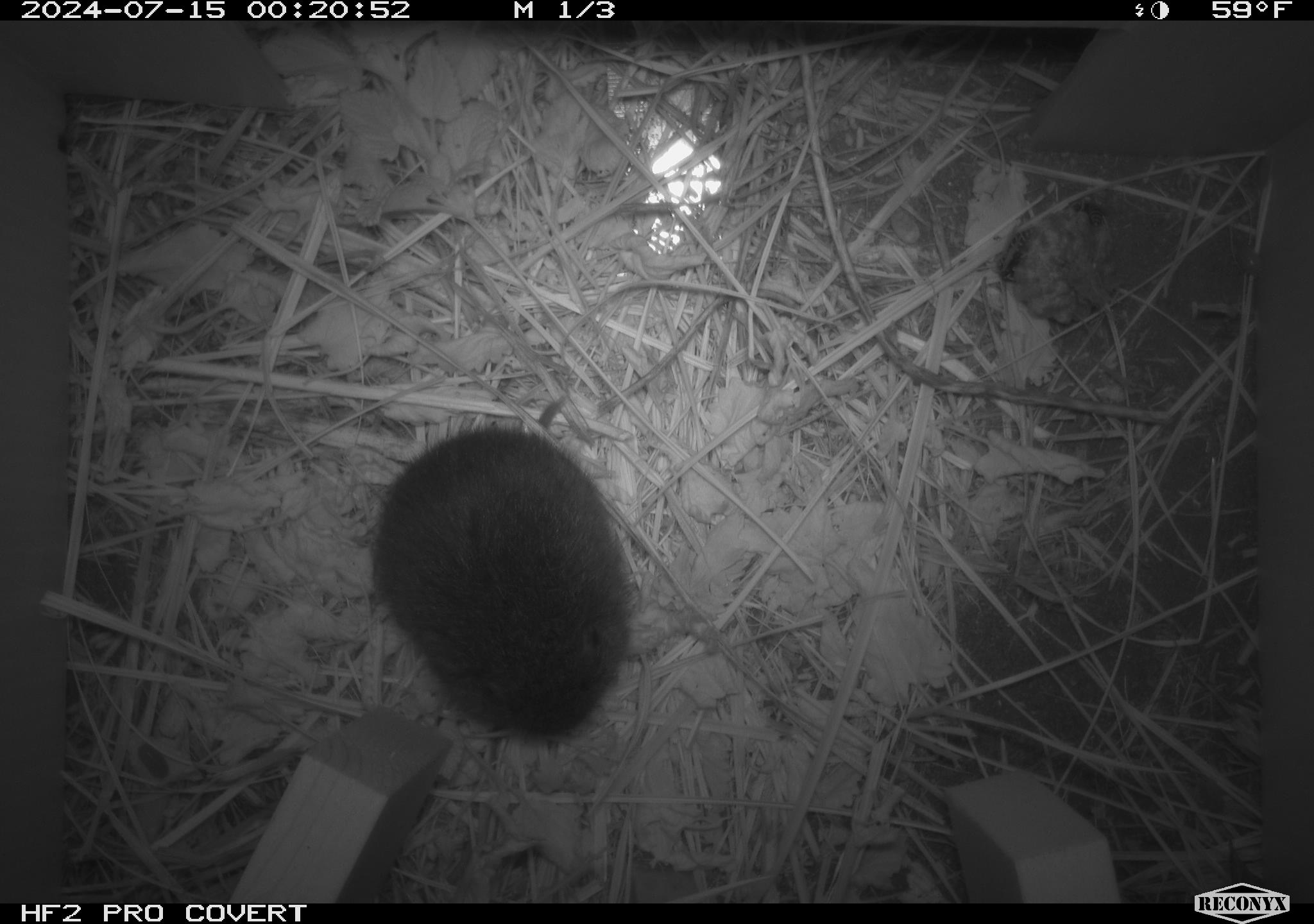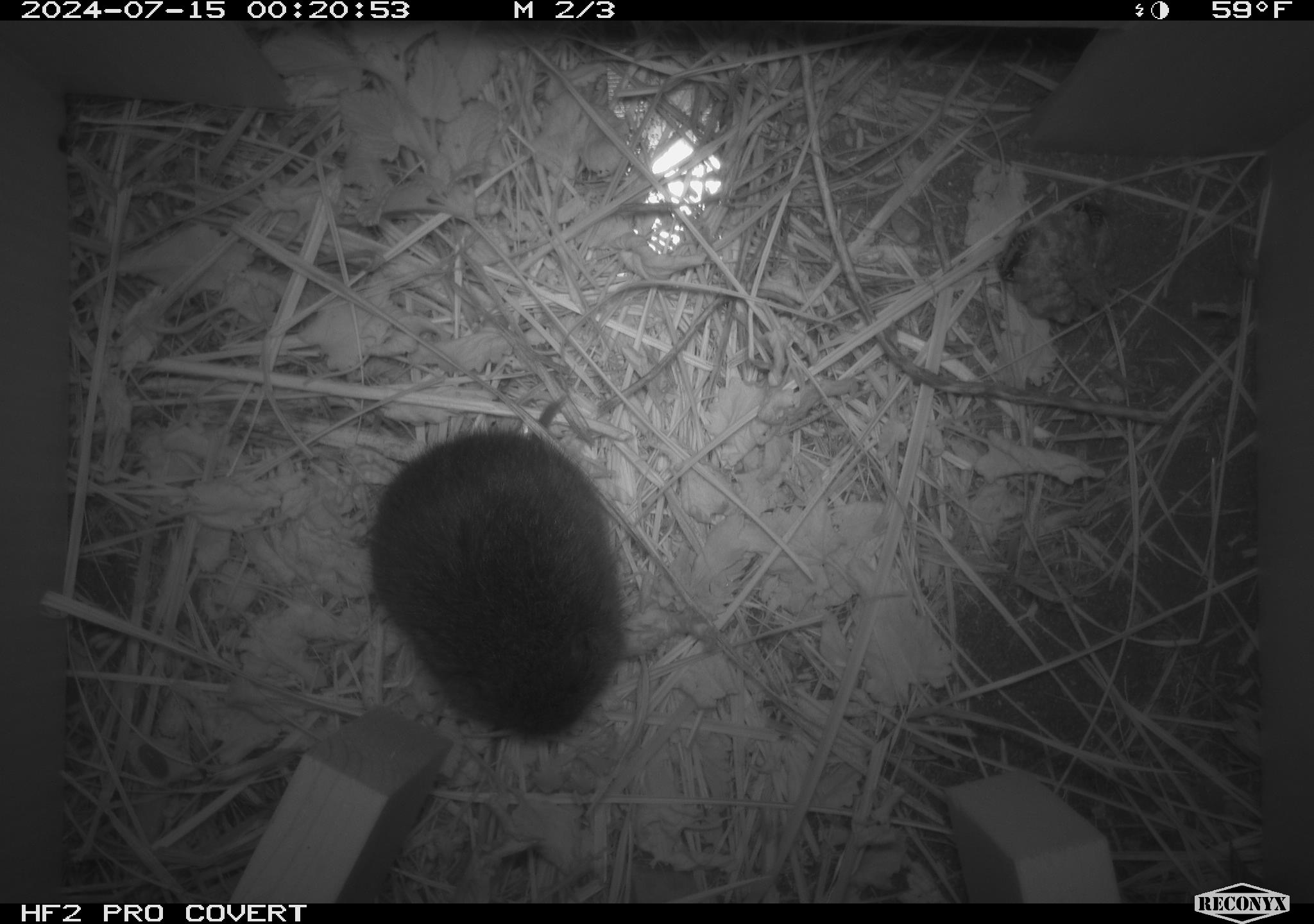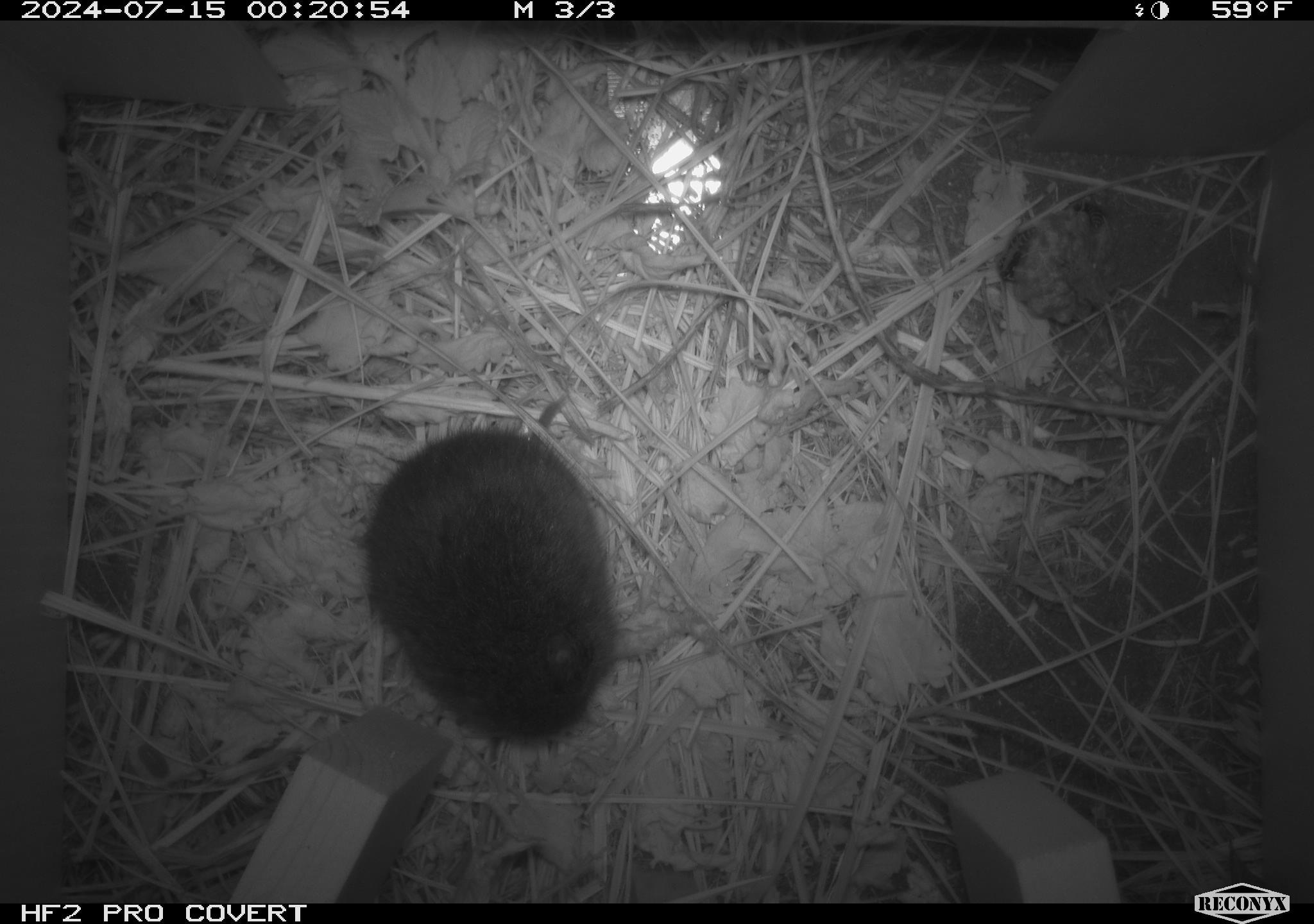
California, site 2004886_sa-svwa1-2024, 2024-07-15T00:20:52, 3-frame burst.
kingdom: Animalia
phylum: Arthropoda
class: Insecta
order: Hymenoptera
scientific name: Hymenoptera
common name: ants, bees, wasps, and sawflies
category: hymenoptera order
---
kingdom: Animalia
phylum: Chordata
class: Mammalia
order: Rodentia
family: Cricetidae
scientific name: Arvicolinae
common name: voles, lemmings, and muskrats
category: arvicolinae subfamily